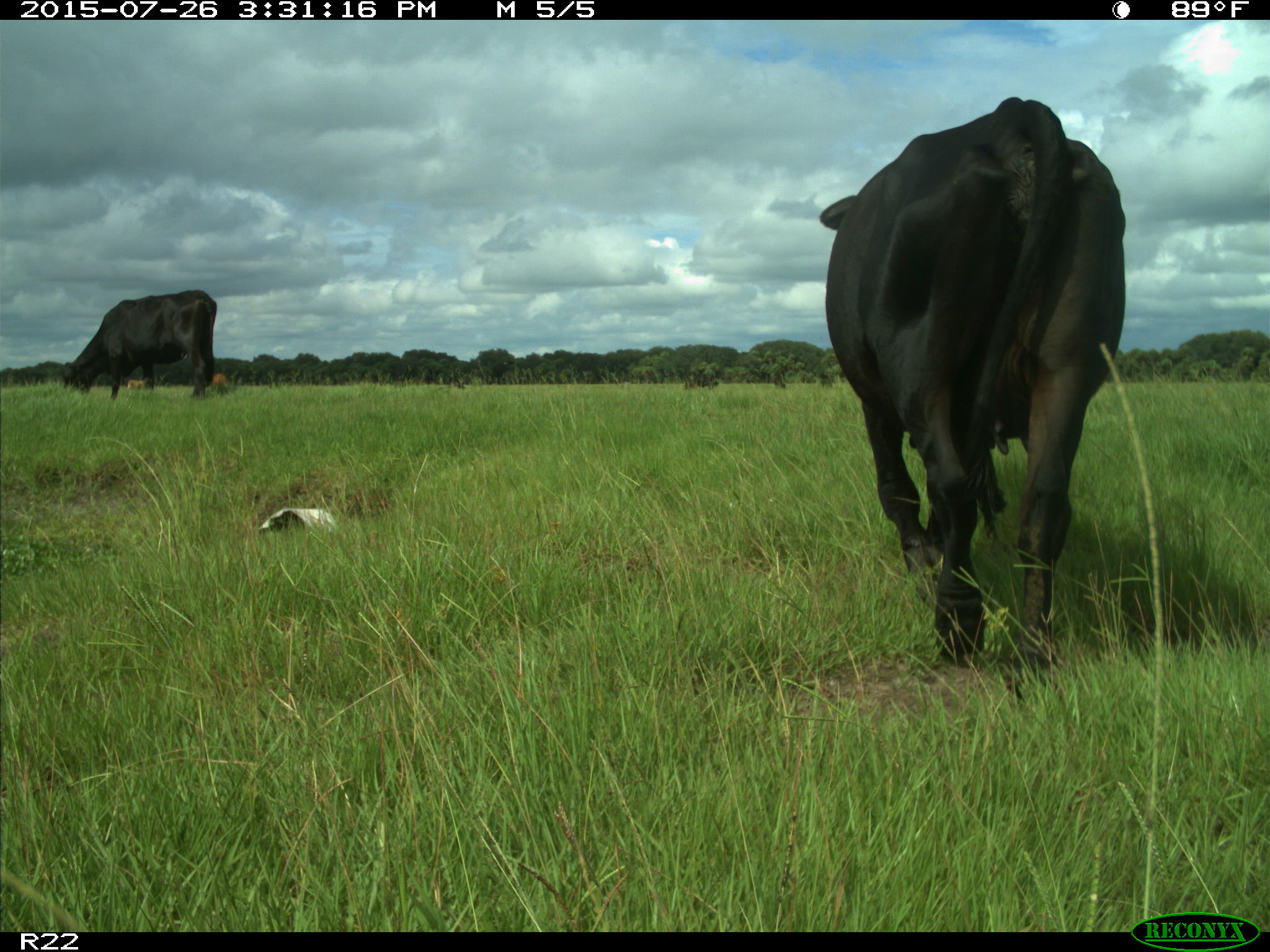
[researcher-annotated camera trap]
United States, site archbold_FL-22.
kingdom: Animalia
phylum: Chordata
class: Mammalia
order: Artiodactyla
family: Bovidae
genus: Bos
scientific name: Bos taurus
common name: domestic cow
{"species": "Bos taurus (domestic cow)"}